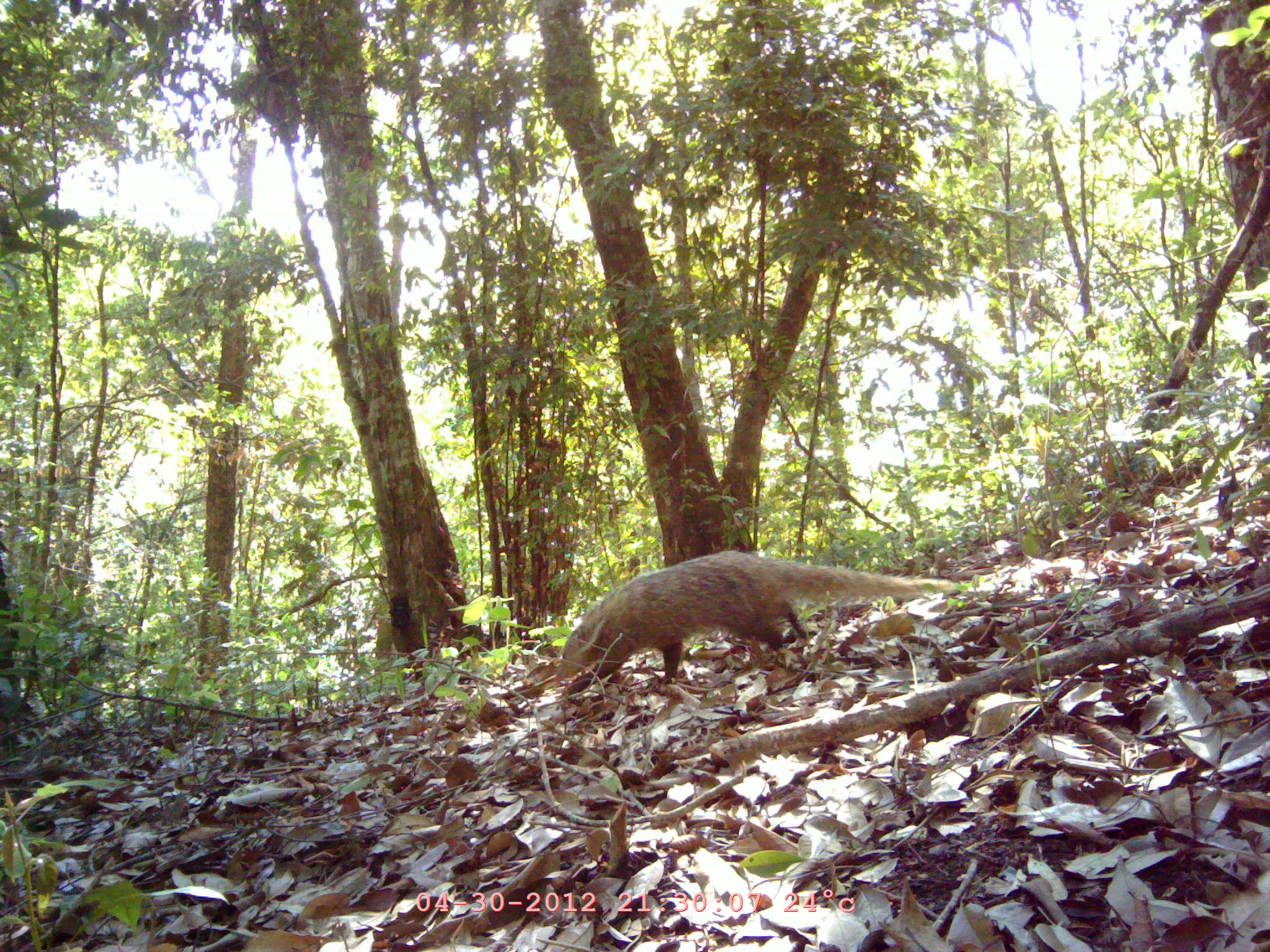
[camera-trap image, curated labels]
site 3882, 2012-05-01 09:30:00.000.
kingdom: Animalia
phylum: Chordata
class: Mammalia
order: Carnivora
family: Herpestidae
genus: Urva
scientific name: Urva urva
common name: crab-eating mongoose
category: herpestes urva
Herpestes urva (crab-eating mongoose) (Urva urva), count 1.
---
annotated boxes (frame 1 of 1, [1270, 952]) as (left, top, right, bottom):
herpestes urva: (557, 551, 956, 707)